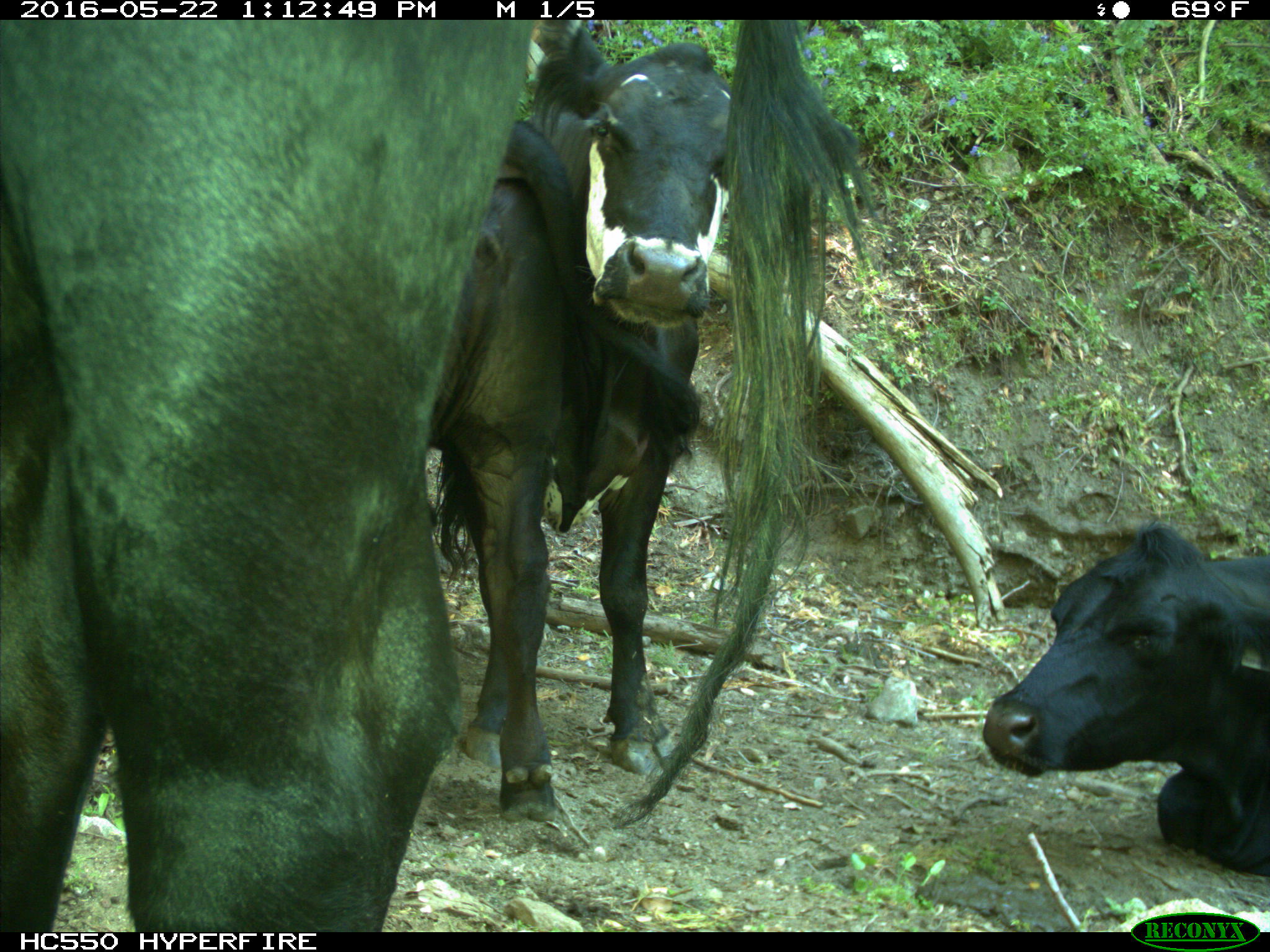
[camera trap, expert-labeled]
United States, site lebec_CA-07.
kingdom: Animalia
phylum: Chordata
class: Mammalia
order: Artiodactyla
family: Bovidae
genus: Bos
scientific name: Bos taurus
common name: domestic cow